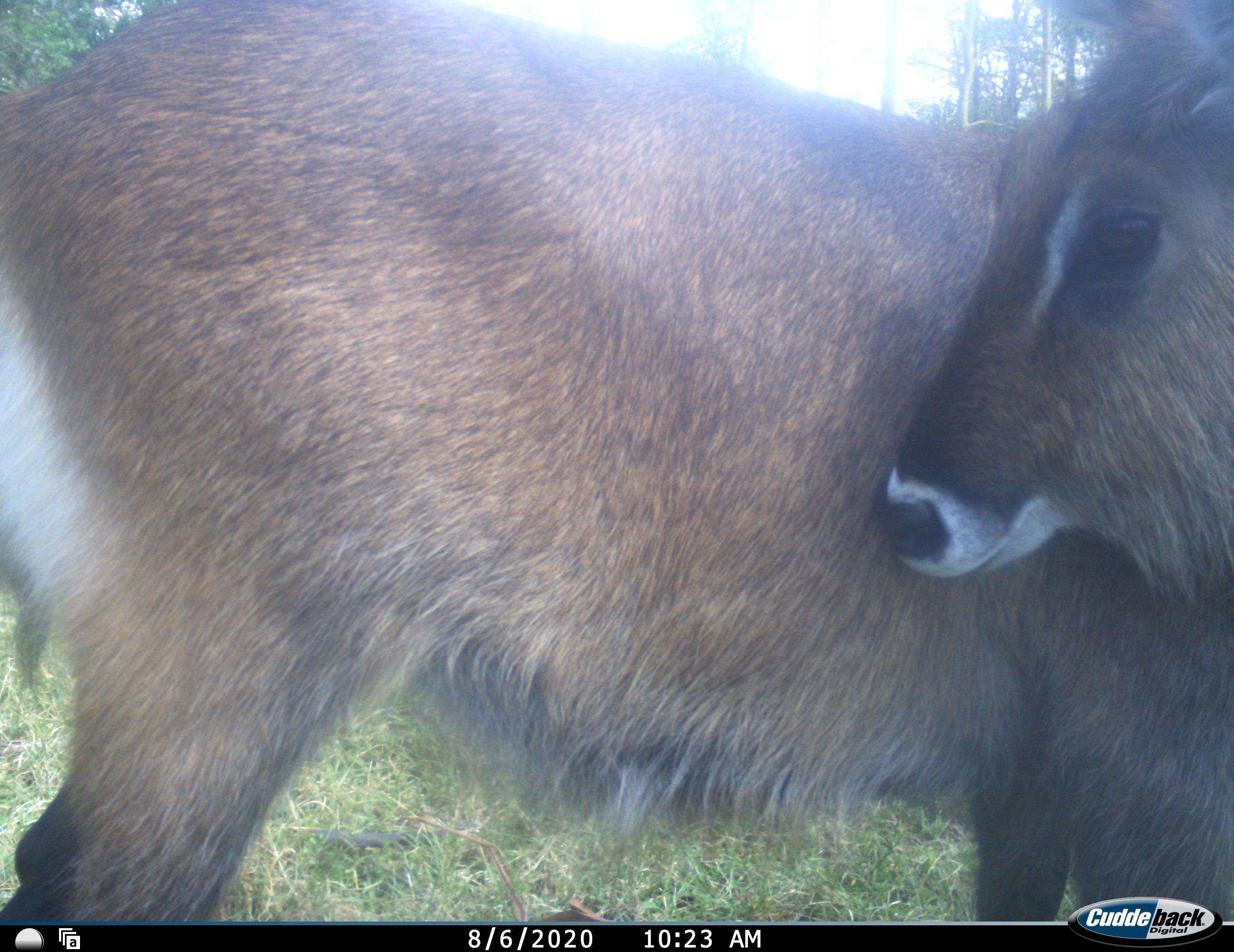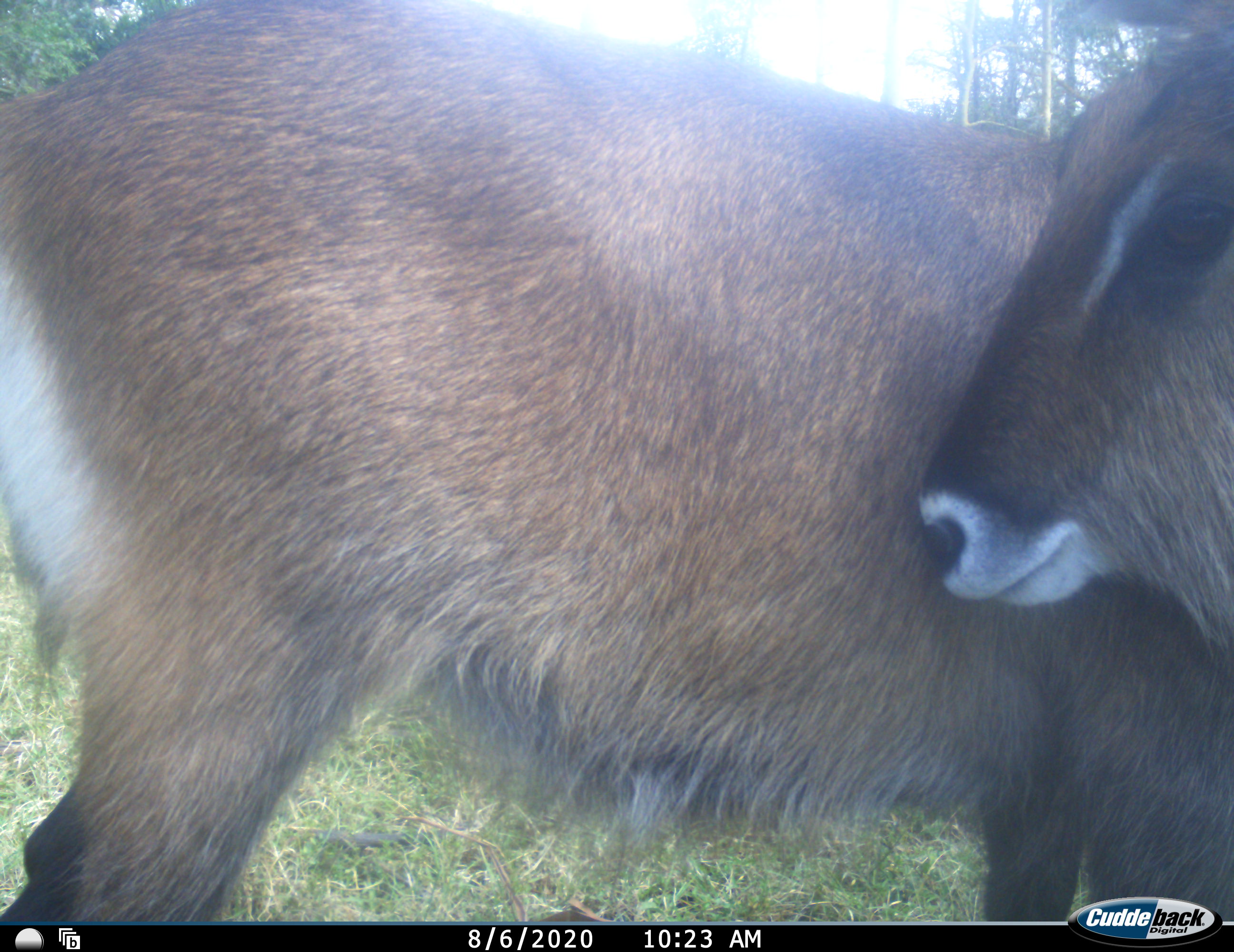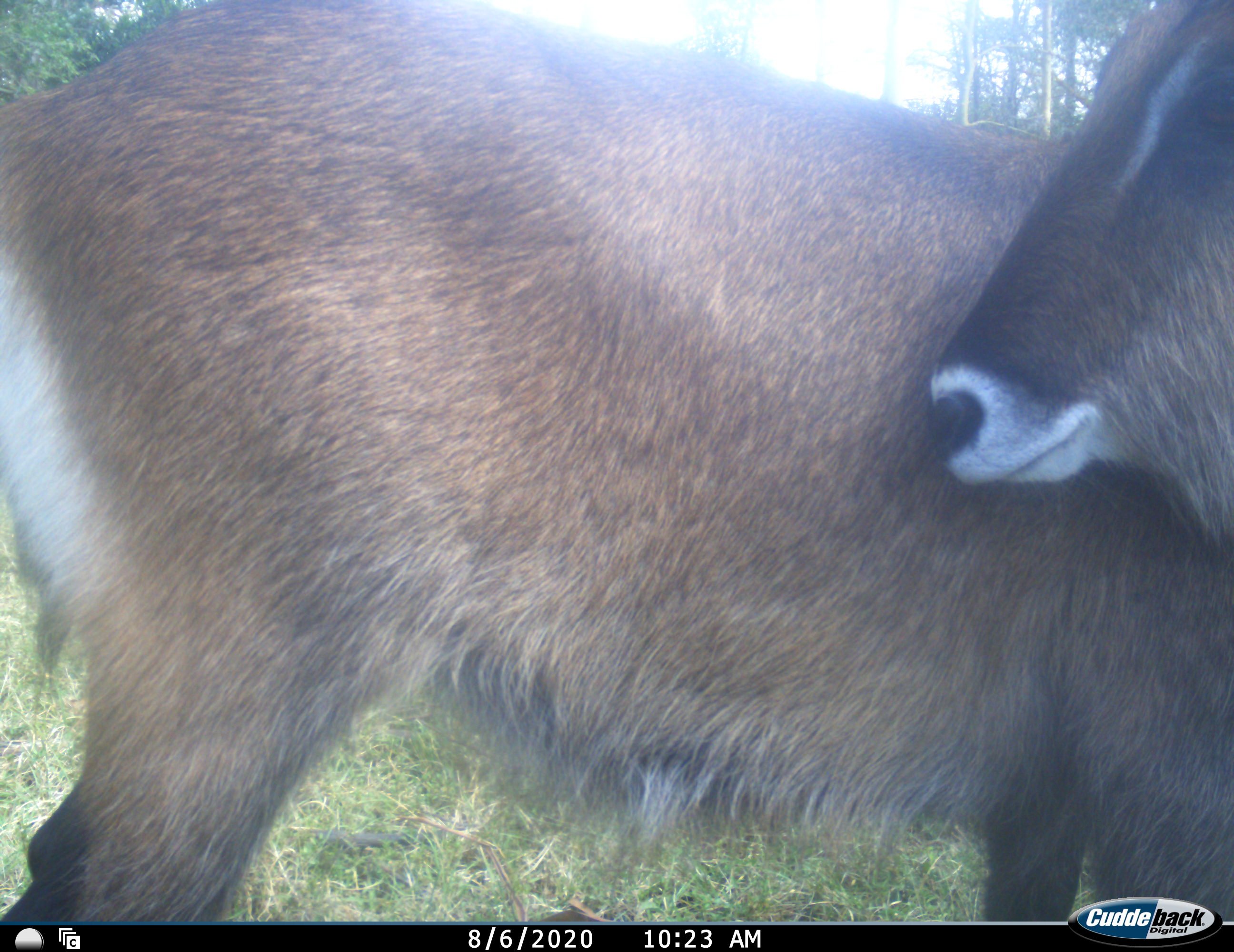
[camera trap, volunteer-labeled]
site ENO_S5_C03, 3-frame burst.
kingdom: Animalia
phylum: Chordata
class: Mammalia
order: Artiodactyla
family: Bovidae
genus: Kobus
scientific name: Kobus ellipsiprymnus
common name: waterbuck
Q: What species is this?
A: Waterbuck (Kobus ellipsiprymnus).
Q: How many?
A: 2.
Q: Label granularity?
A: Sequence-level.